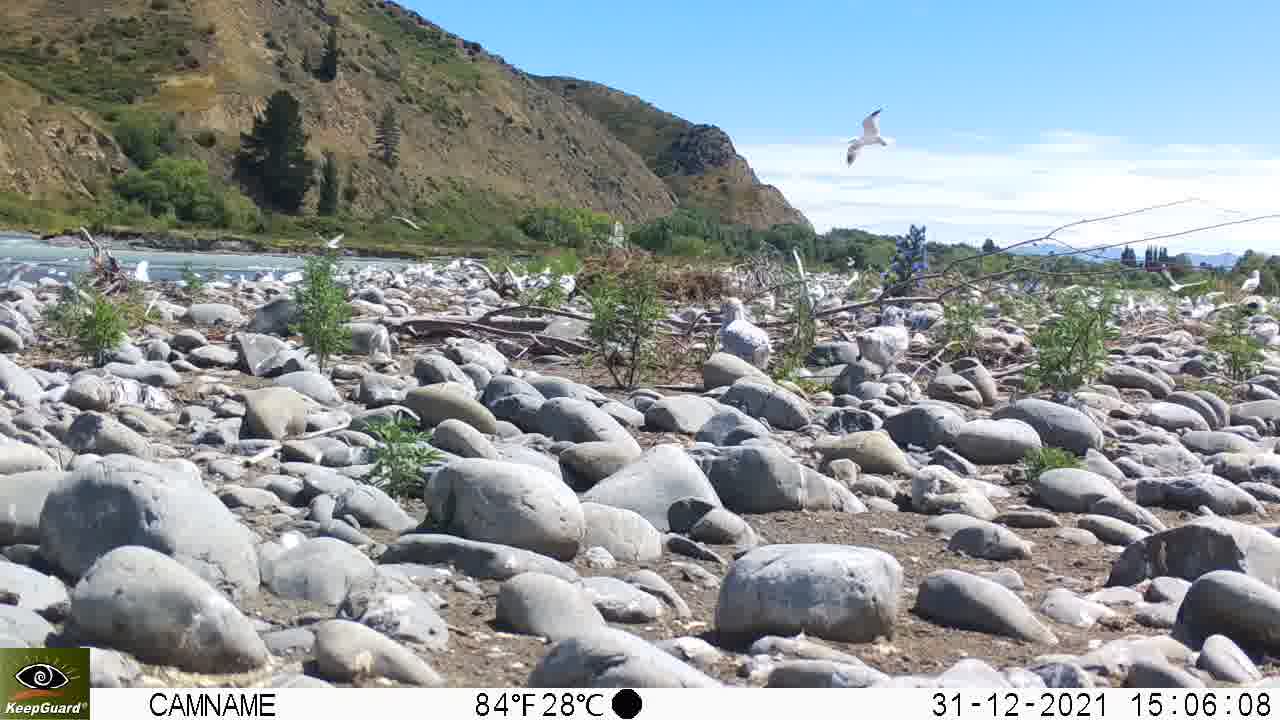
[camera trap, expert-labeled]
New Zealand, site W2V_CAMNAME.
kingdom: Animalia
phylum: Chordata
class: Aves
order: Charadriiformes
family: Laridae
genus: Chroicocephalus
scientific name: Chroicocephalus bulleri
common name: black-billed gull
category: black billed gull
Black billed gull (black-billed gull) (Chroicocephalus bulleri).